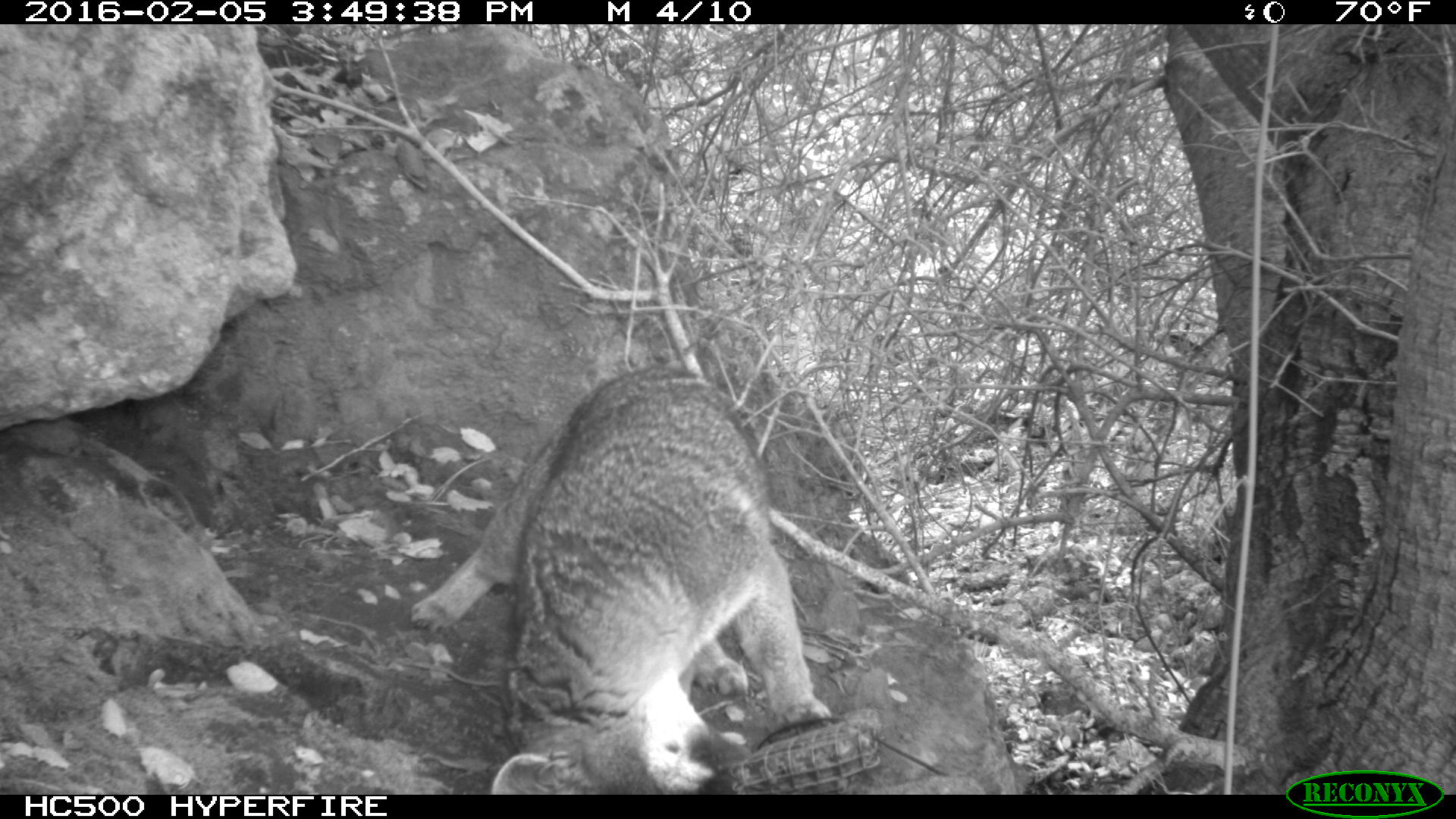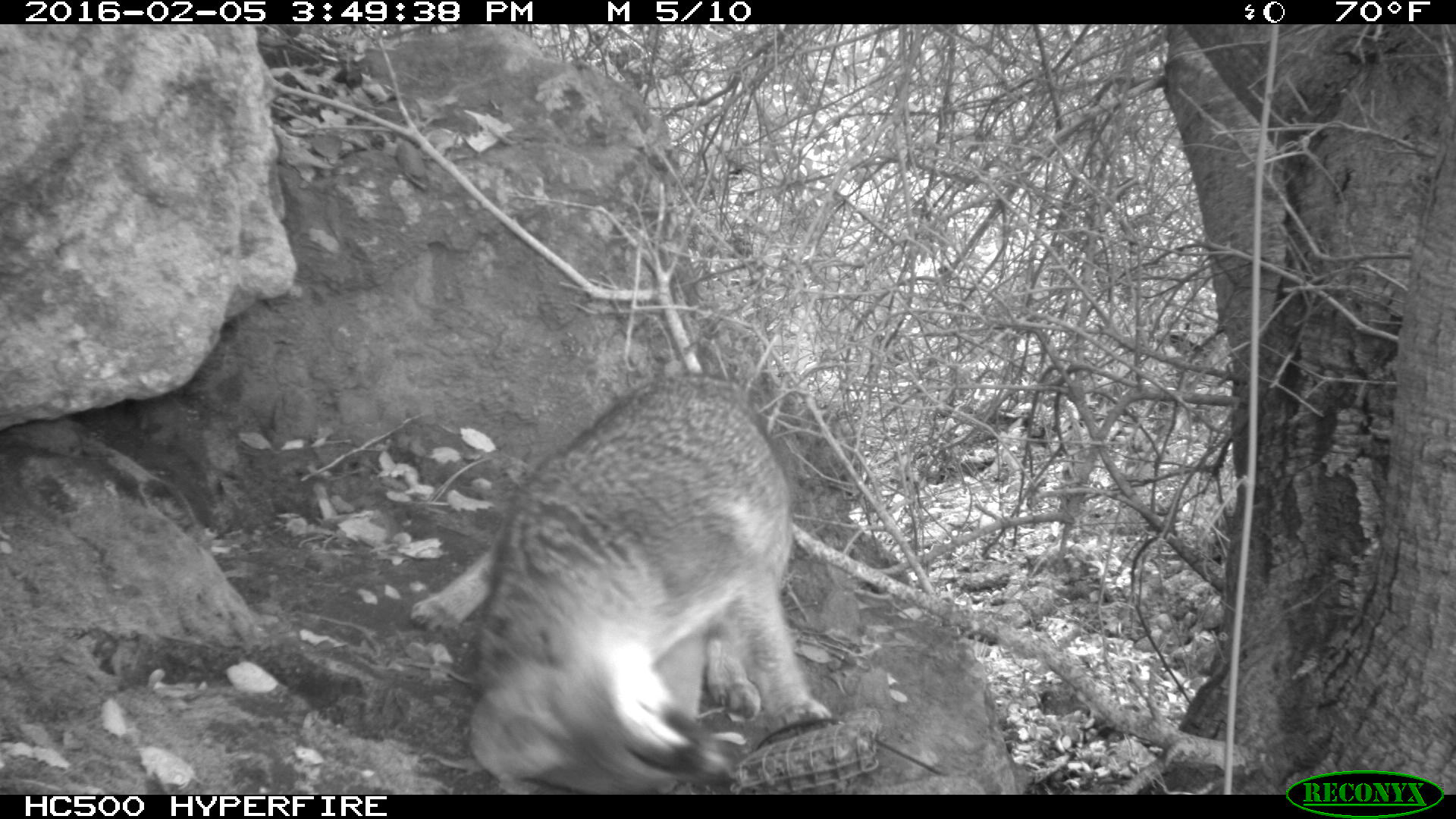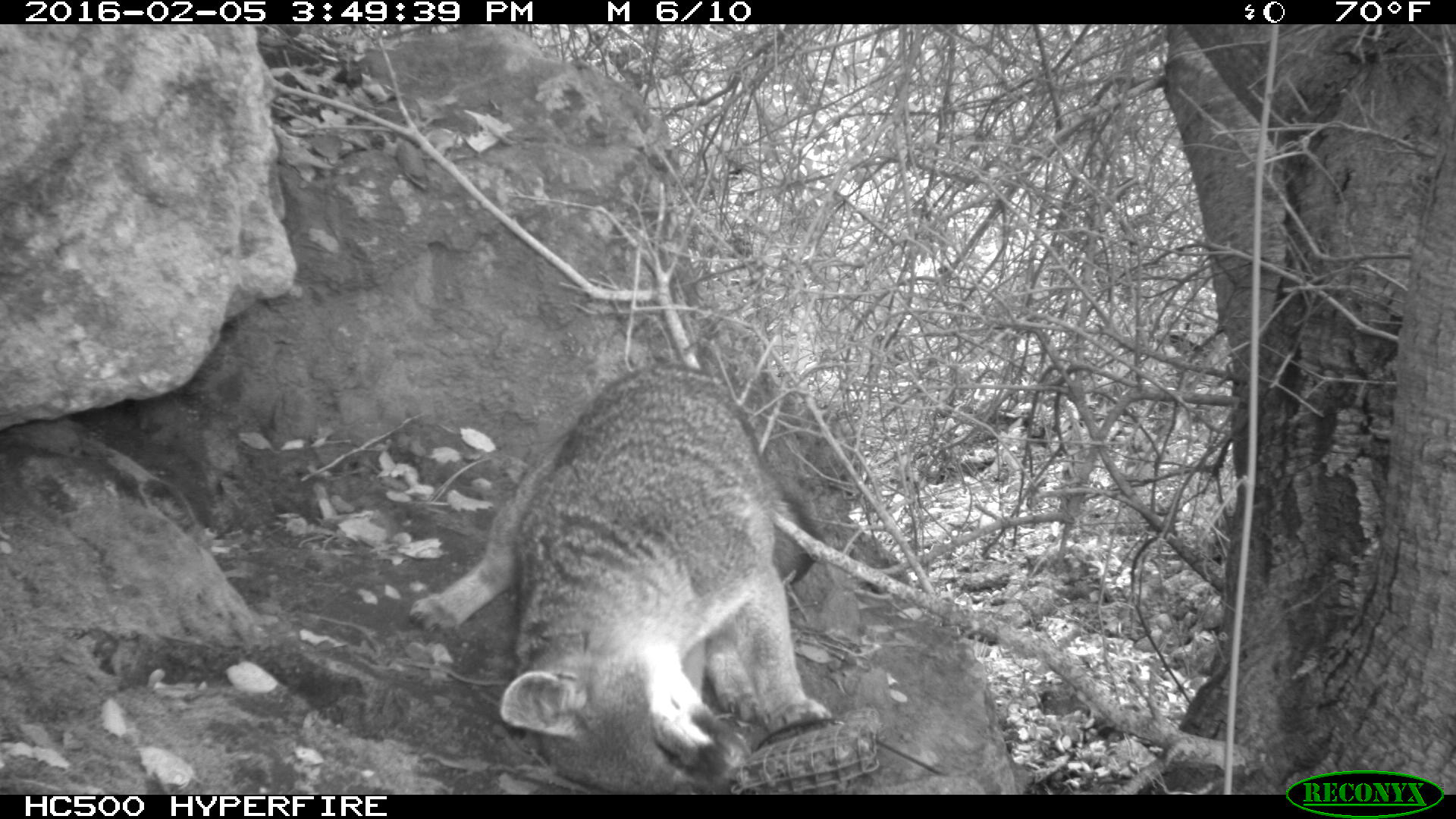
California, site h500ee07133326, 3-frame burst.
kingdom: Animalia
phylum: Chordata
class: Mammalia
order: Carnivora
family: Canidae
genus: Urocyon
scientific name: Urocyon littoralis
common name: island fox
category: fox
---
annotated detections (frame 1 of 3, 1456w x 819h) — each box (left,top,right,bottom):
fox: (409,359,831,792)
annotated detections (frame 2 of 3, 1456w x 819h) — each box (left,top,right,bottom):
fox: (410,371,833,795)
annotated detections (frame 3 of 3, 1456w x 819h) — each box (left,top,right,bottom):
fox: (406,361,830,792)